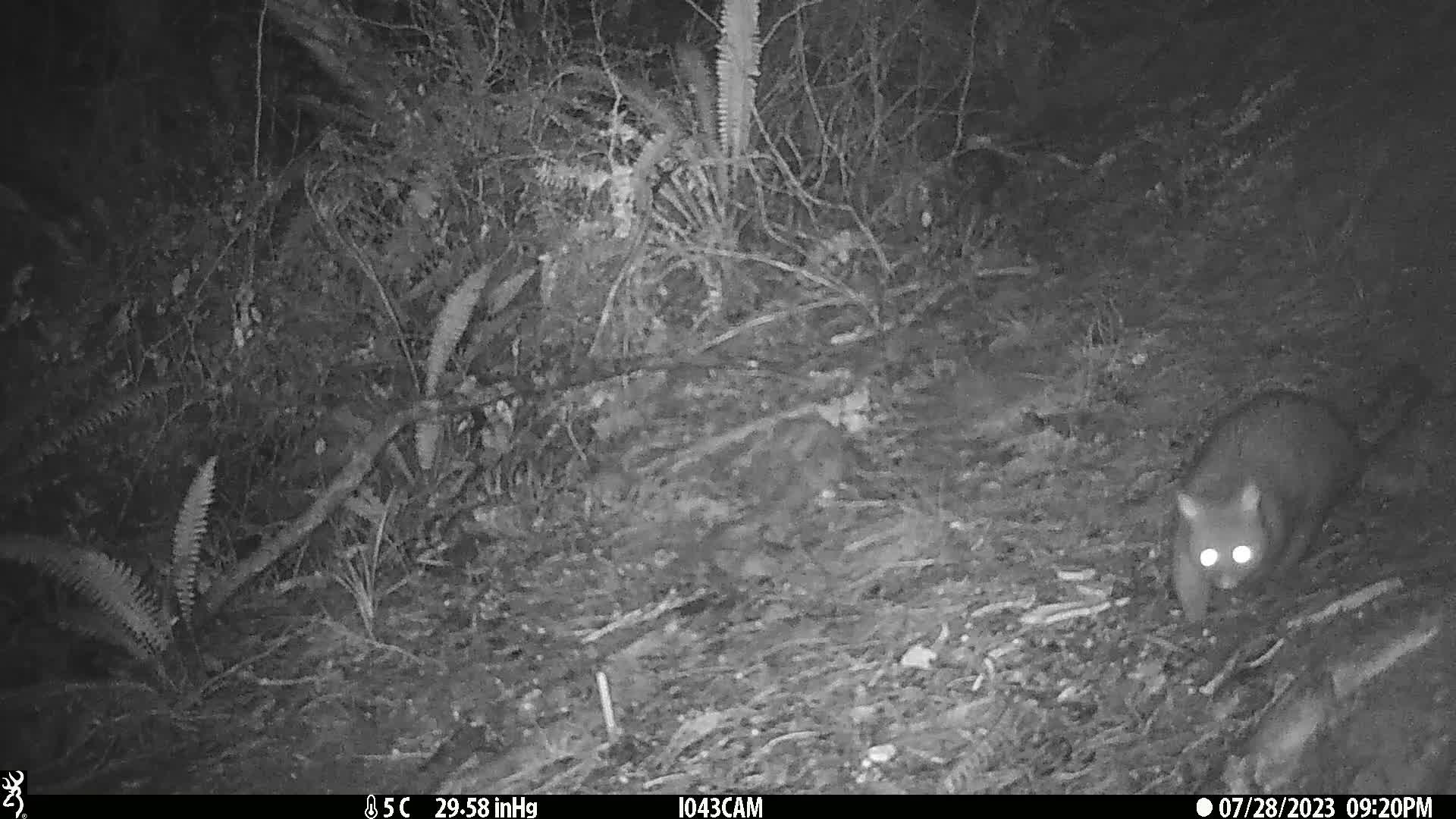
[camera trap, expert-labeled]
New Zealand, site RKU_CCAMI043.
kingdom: Animalia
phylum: Chordata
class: Mammalia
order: Diprotodontia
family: Phalangeridae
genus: Trichosurus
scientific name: Trichosurus vulpecula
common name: common brushtail possum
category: possum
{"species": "possum (common brushtail possum) (Trichosurus vulpecula)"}